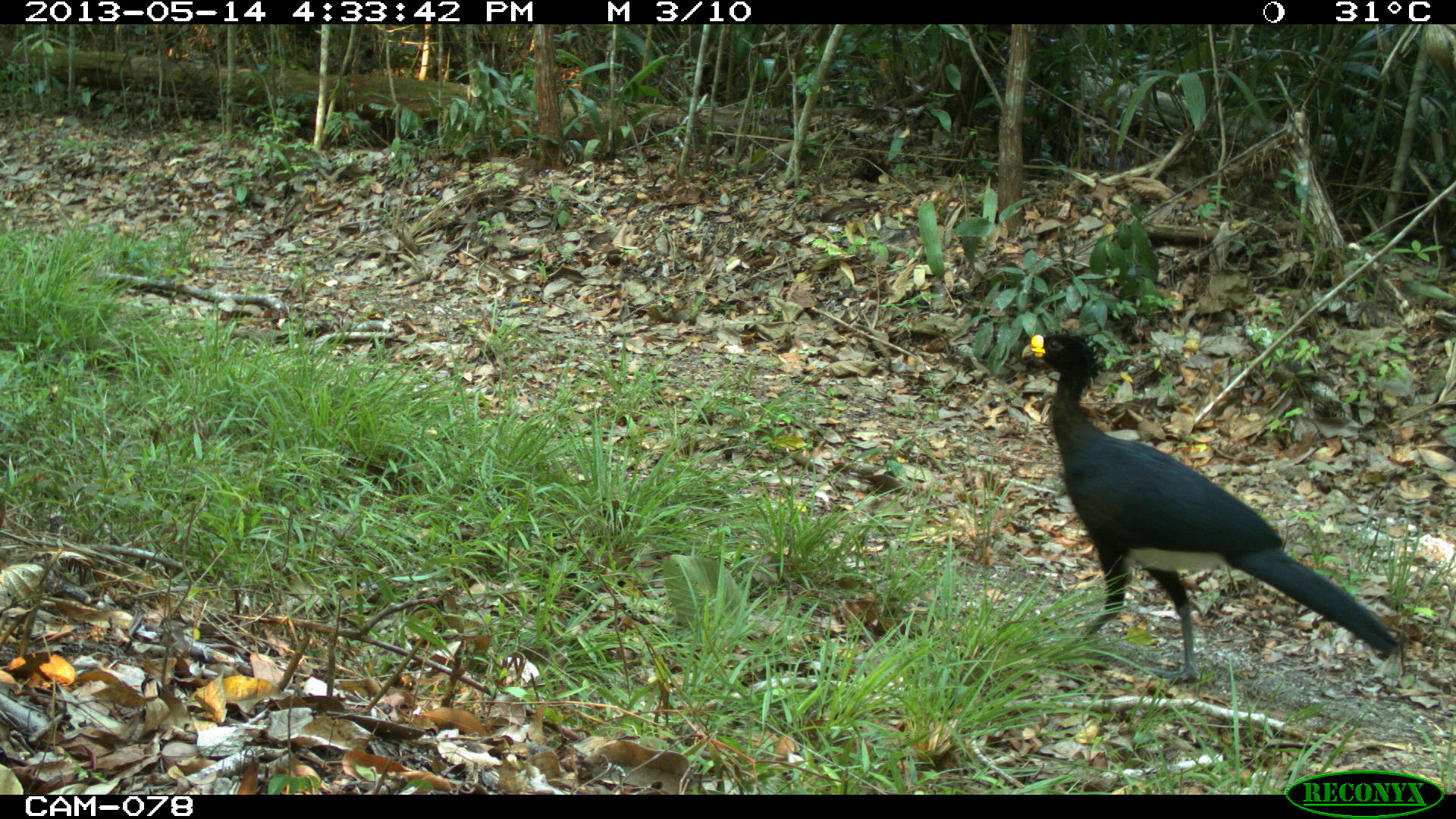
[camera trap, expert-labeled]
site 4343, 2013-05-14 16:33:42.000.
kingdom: Animalia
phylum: Chordata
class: Aves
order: Galliformes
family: Cracidae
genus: Crax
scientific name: Crax rubra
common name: great curassow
Crax rubra (great curassow), count 1, sex male.